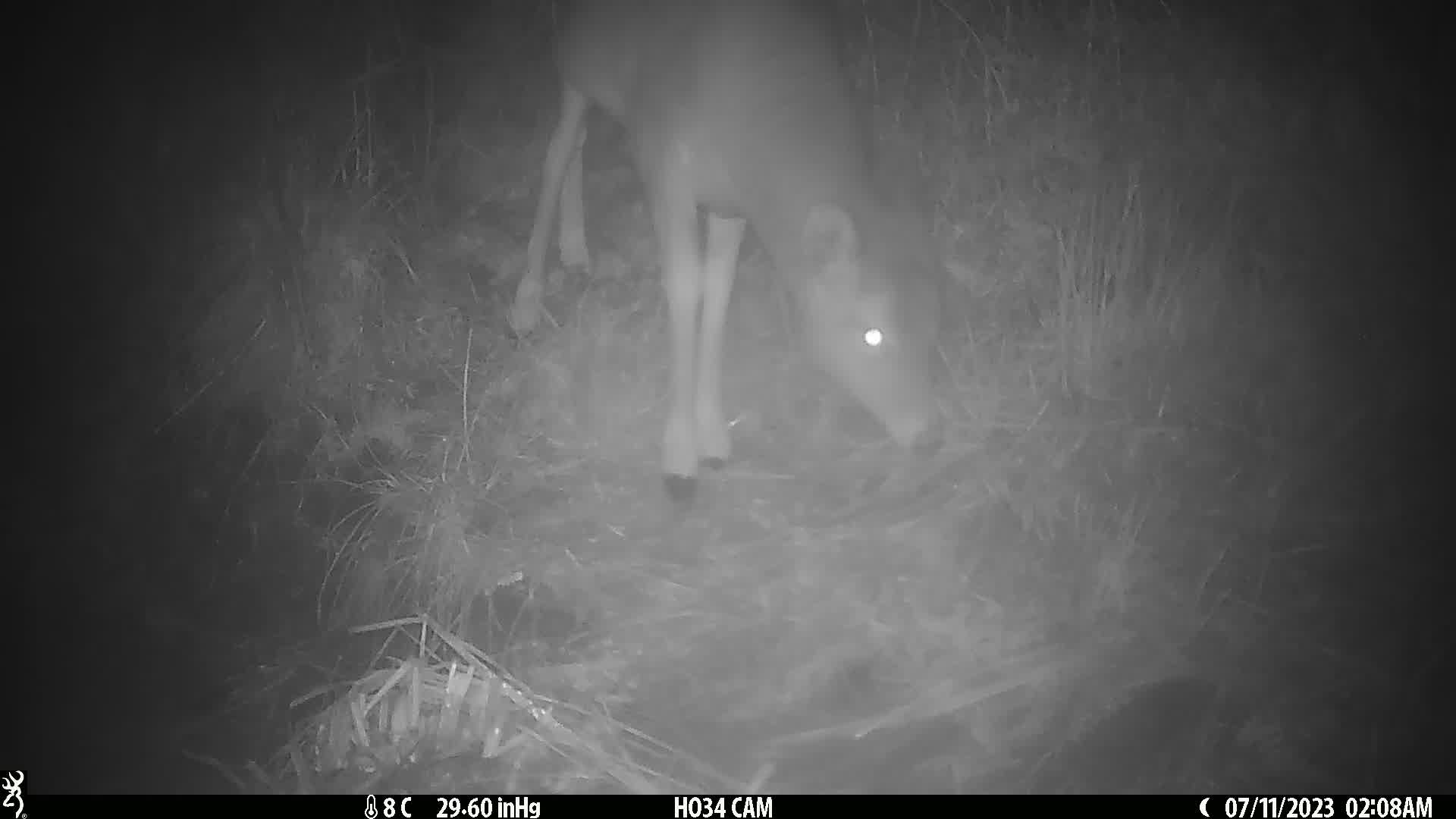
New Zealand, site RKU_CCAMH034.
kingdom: Animalia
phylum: Chordata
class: Mammalia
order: Artiodactyla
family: Cervidae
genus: Odocoileus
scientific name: Odocoileus virginianus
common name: white-tailed deer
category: white tailed deer